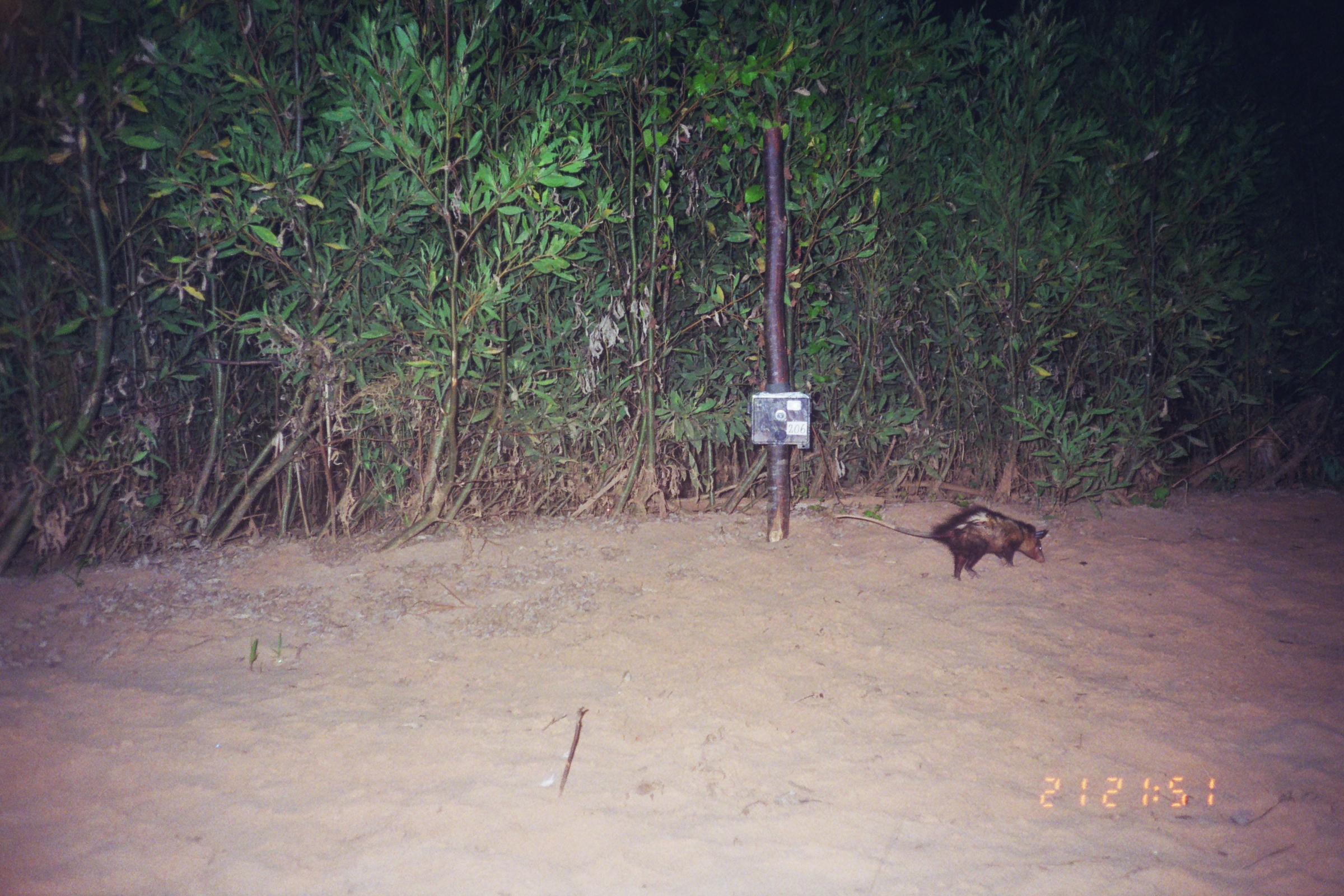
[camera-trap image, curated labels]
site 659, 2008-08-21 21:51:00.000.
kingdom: Animalia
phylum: Chordata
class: Mammalia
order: Didelphimorphia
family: Didelphidae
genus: Didelphis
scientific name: Didelphis marsupialis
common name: southern opossum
Didelphis marsupialis (southern opossum).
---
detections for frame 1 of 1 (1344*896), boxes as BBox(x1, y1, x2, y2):
didelphis marsupialis: BBox(834, 506, 1047, 581)